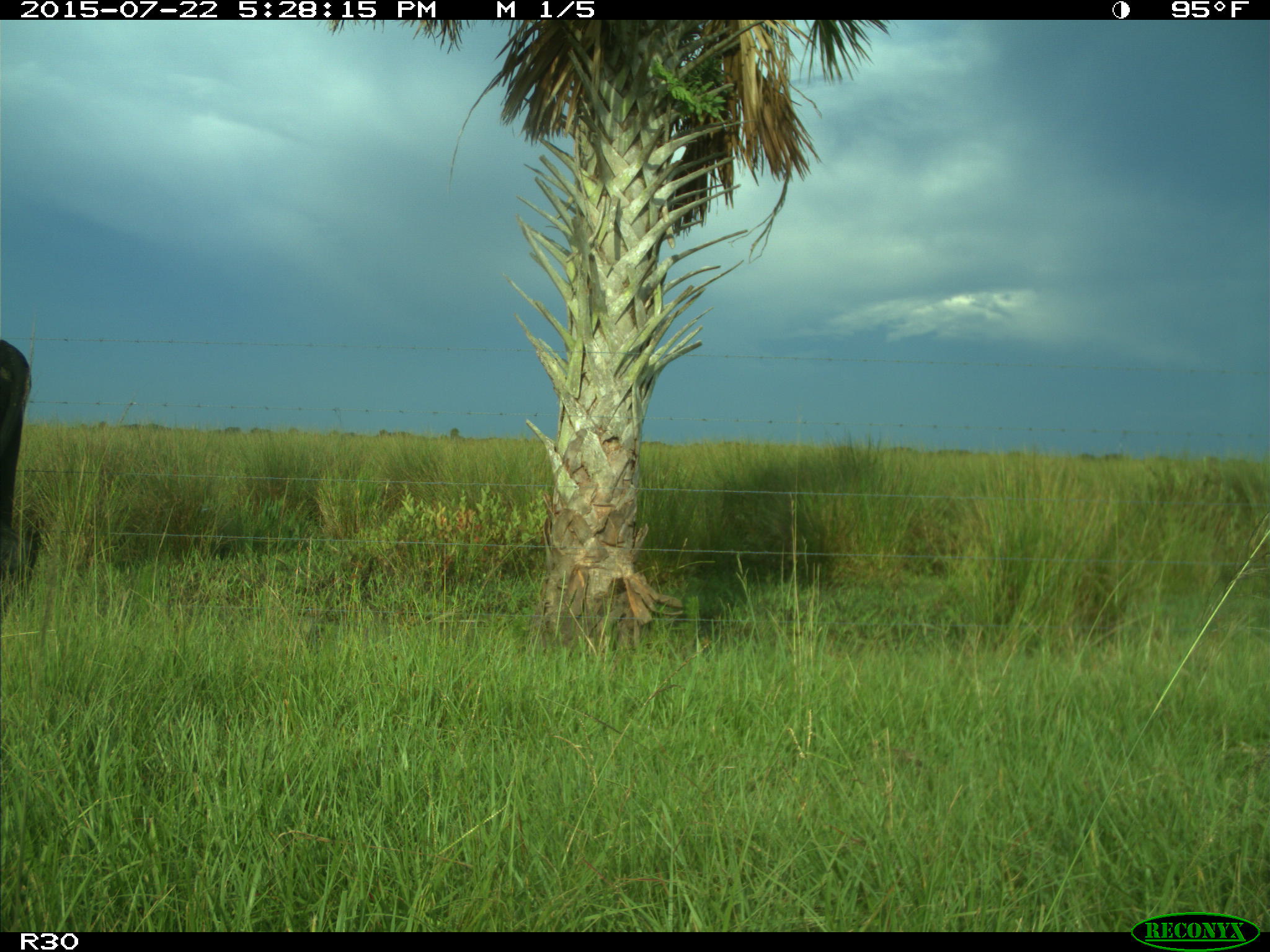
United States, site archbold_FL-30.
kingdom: Animalia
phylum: Chordata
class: Mammalia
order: Artiodactyla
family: Bovidae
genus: Bos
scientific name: Bos taurus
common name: domestic cow